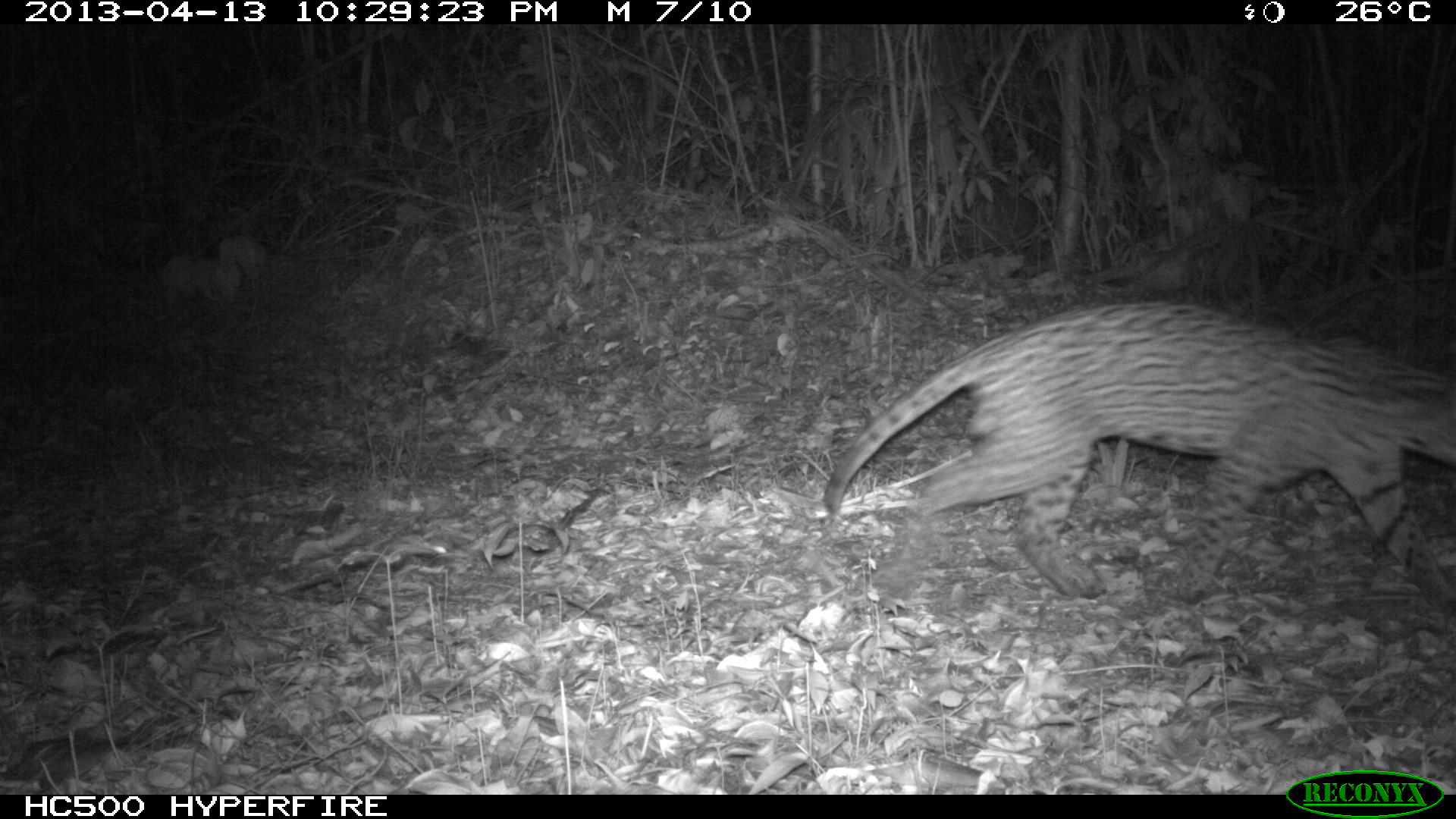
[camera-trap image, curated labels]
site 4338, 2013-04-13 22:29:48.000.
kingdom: Animalia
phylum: Chordata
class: Mammalia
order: Carnivora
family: Felidae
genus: Leopardus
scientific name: Leopardus pardalis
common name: ocelot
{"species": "Leopardus pardalis (ocelot)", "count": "1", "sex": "male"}